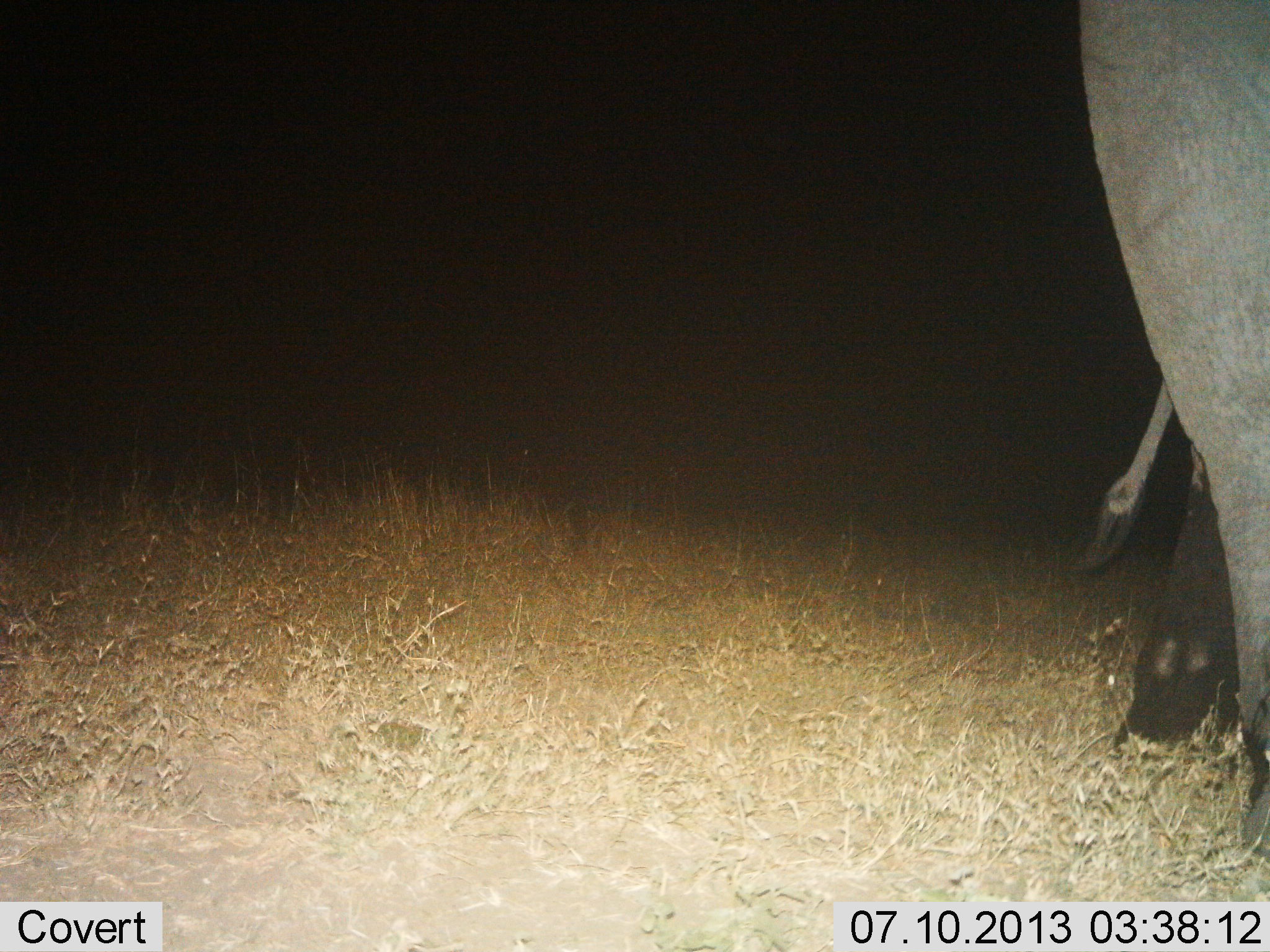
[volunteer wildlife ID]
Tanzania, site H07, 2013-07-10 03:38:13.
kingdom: Animalia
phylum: Chordata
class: Mammalia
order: Proboscidea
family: Elephantidae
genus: Loxodonta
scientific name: Loxodonta africana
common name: african bush elephant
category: elephant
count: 1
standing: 70%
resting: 0%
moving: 30%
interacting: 0%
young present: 10%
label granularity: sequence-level